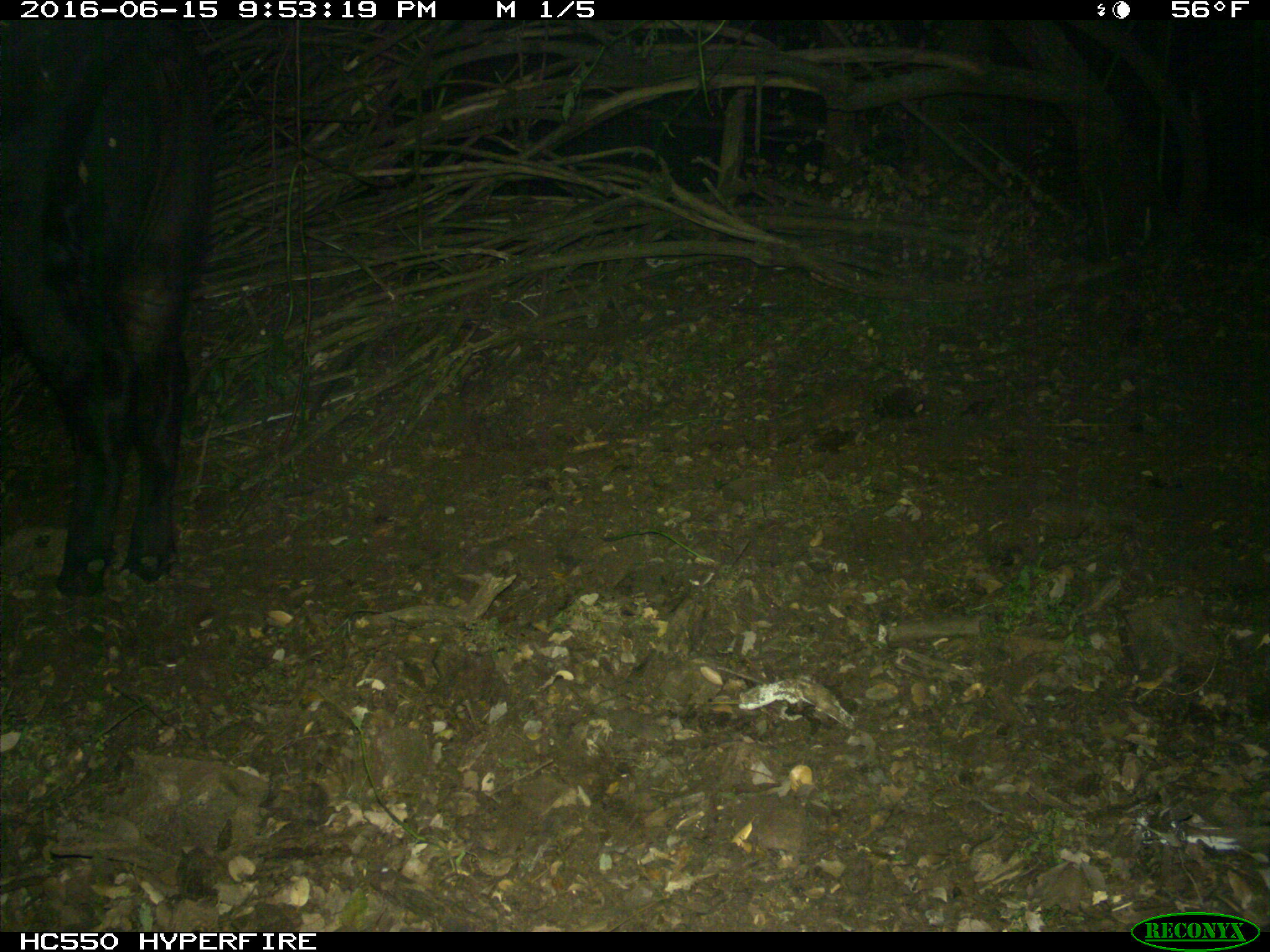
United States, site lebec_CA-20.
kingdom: Animalia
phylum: Chordata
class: Mammalia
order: Artiodactyla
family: Bovidae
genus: Bos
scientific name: Bos taurus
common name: domestic cow